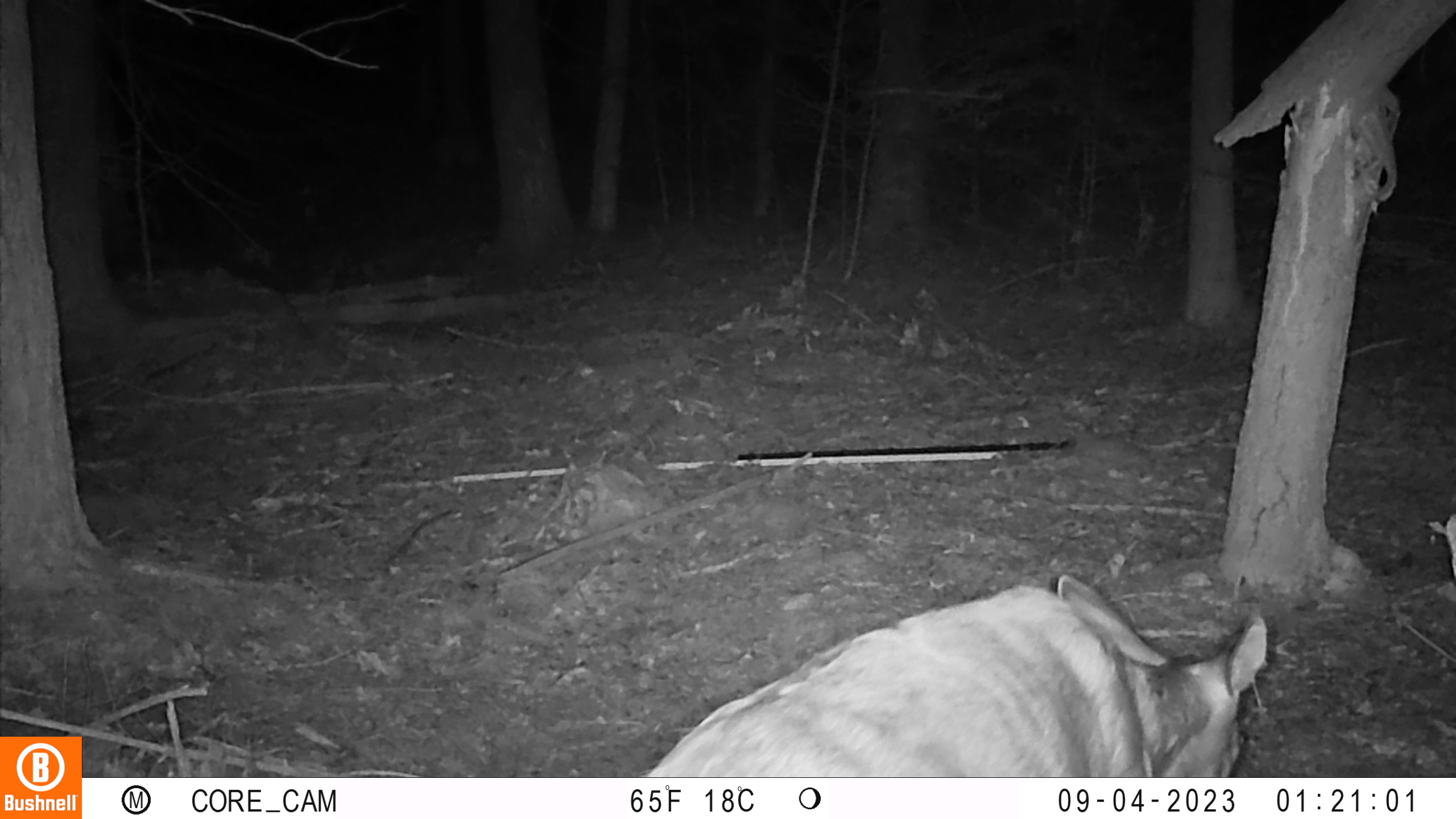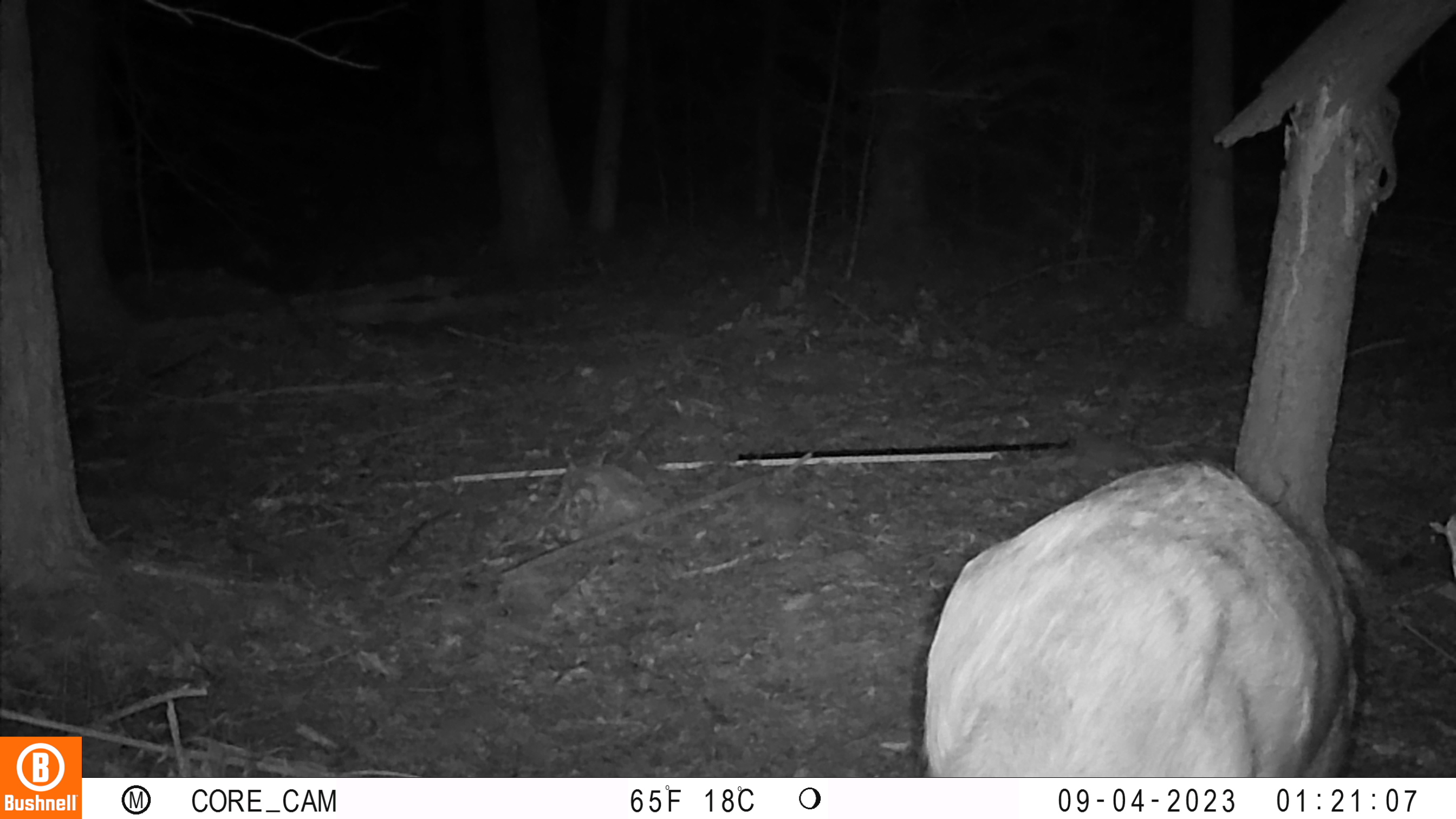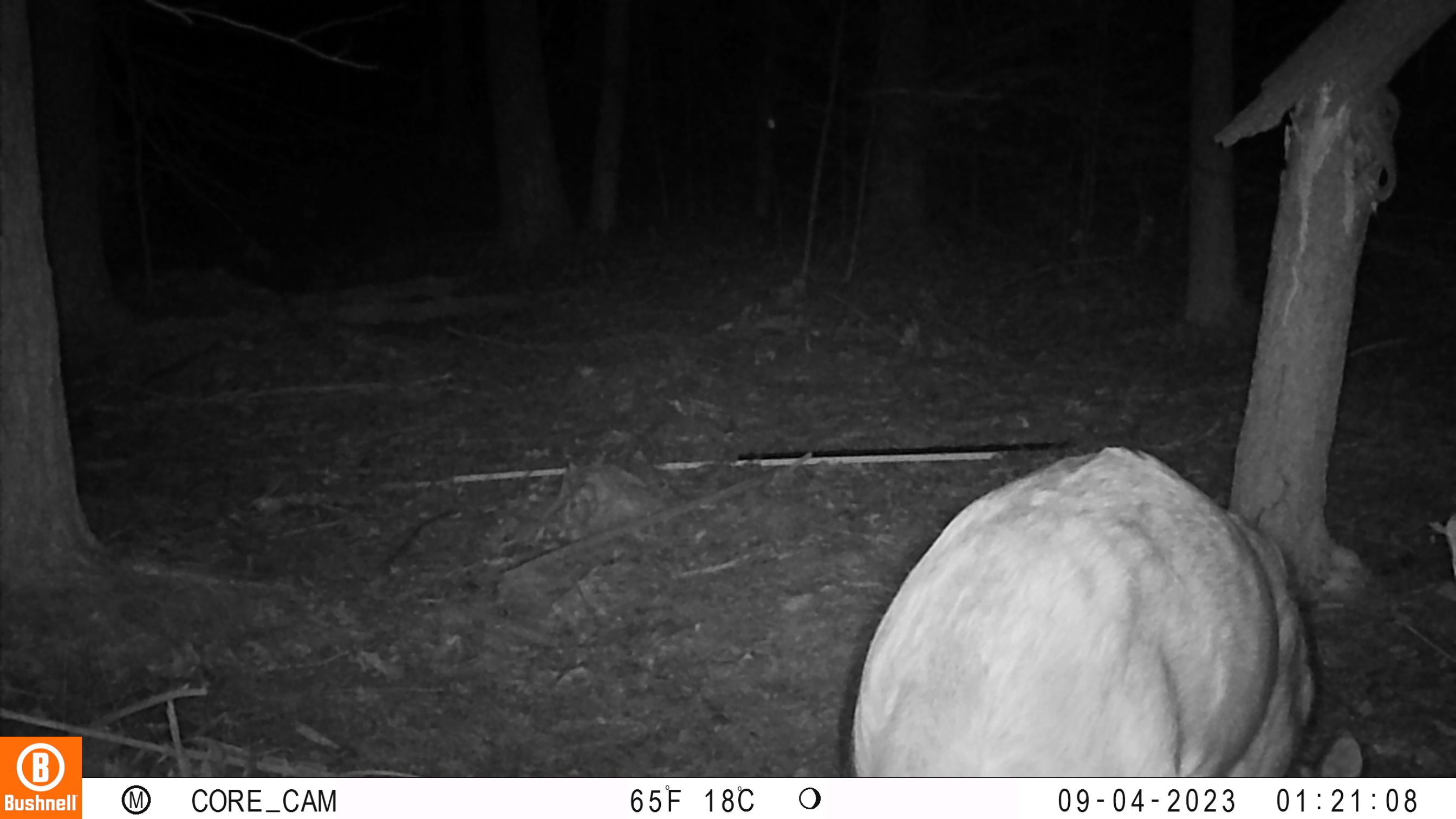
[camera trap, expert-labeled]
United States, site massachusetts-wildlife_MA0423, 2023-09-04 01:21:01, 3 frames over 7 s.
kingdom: Animalia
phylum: Chordata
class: Mammalia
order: Artiodactyla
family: Cervidae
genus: Odocoileus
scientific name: Odocoileus virginianus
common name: white-tailed deer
White-tailed deer (Odocoileus virginianus).